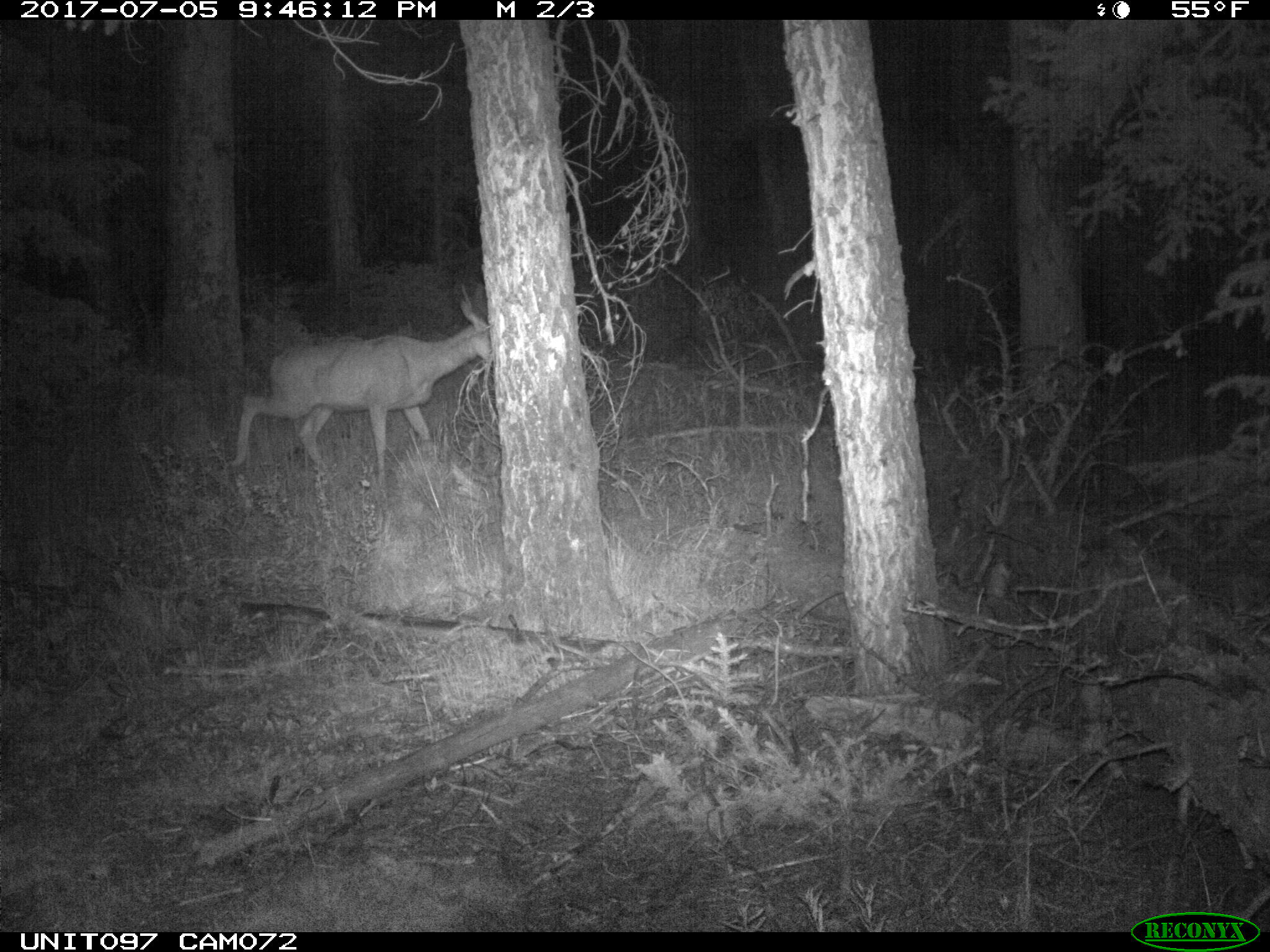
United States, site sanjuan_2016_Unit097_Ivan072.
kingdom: Animalia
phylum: Chordata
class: Mammalia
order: Artiodactyla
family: Cervidae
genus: Odocoileus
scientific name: Odocoileus hemionus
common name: mule deer